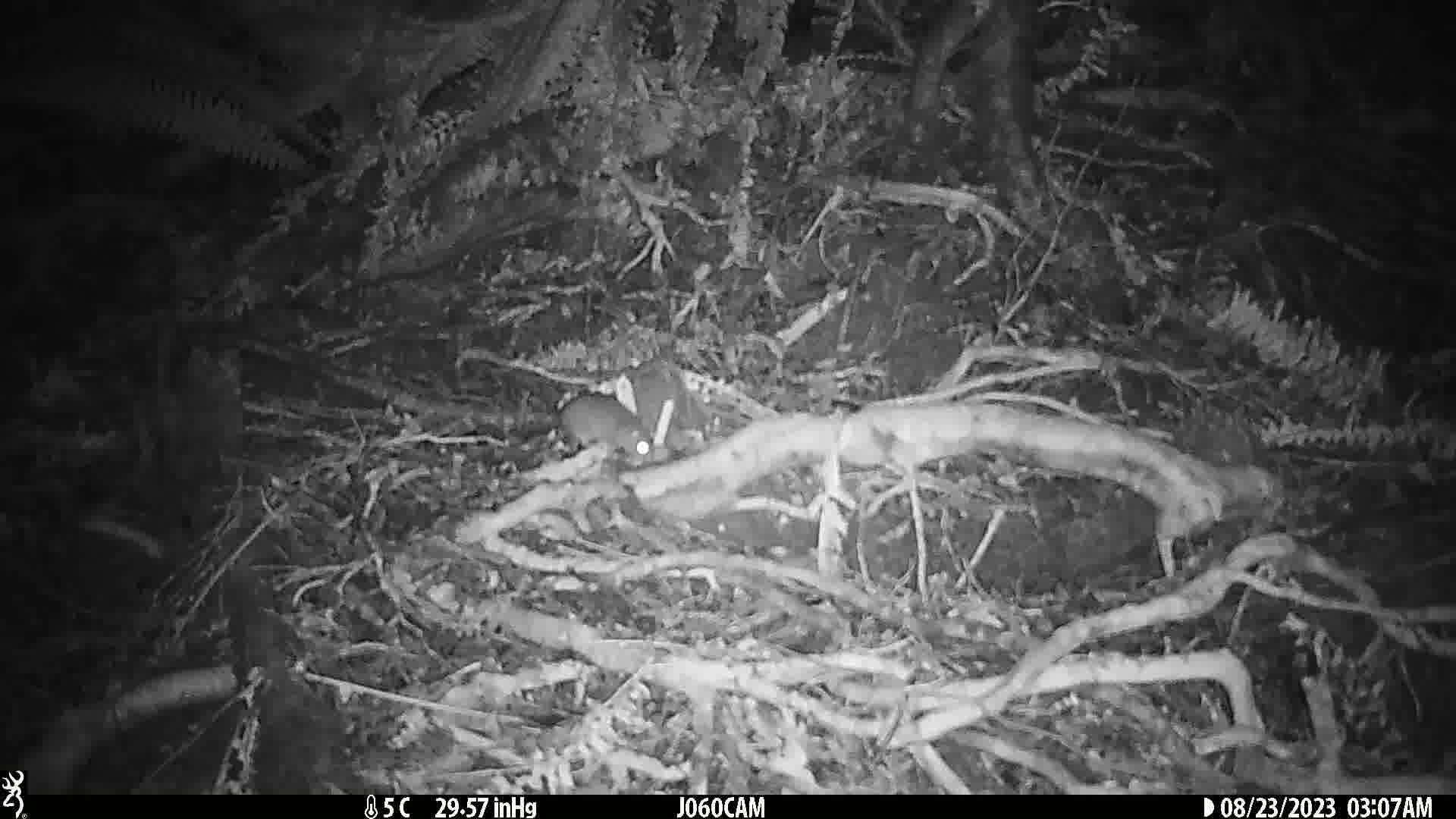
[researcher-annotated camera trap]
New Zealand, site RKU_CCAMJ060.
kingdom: Animalia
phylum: Chordata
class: Mammalia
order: Rodentia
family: Muridae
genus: Rattus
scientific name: Rattus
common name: rat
Rat (Rattus).